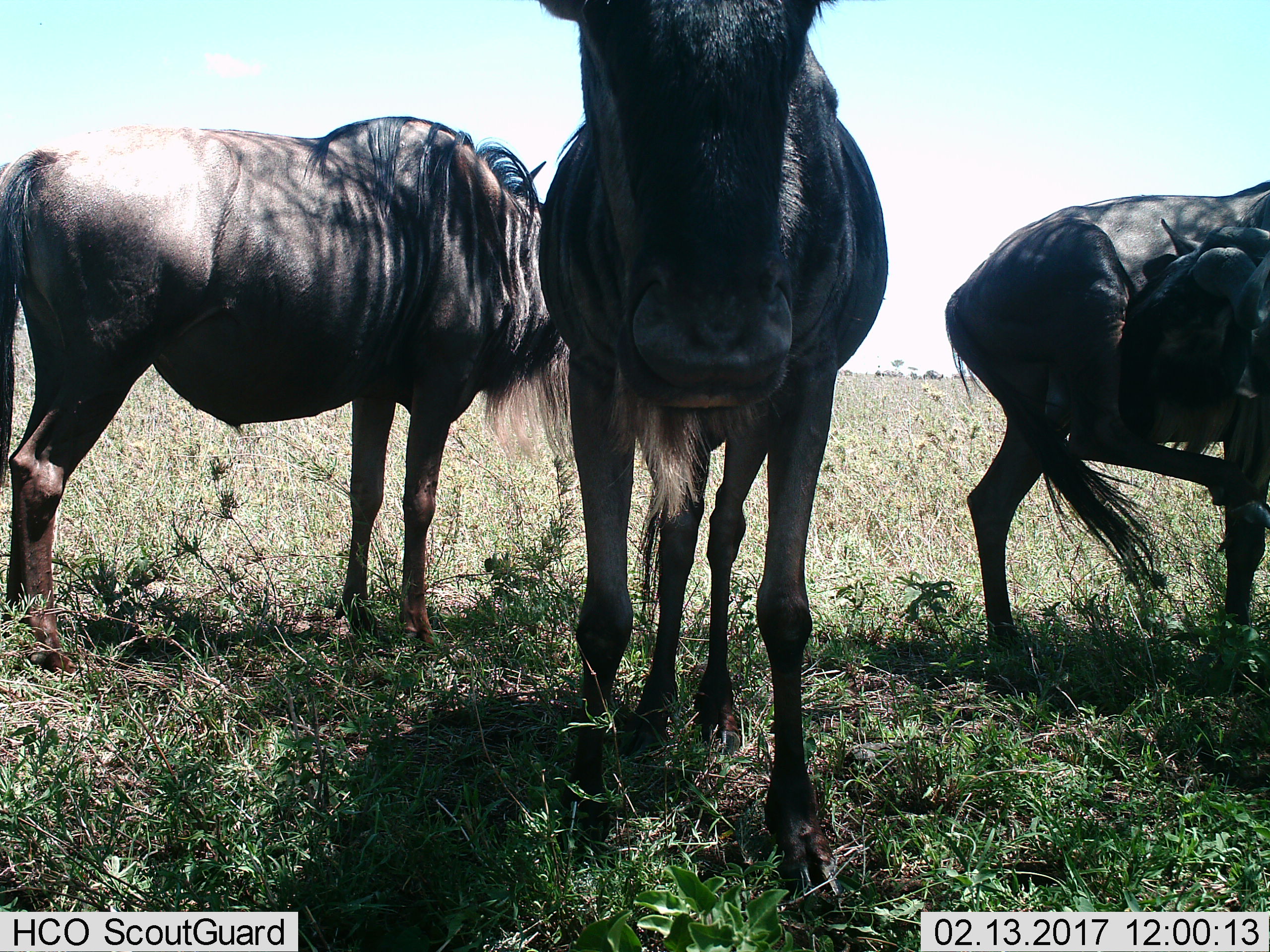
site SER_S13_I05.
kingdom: Animalia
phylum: Chordata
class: Mammalia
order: Artiodactyla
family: Bovidae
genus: Connochaetes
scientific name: Connochaetes taurinus taurinus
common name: blue wildebeest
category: wildebeestblue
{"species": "wildebeestblue (blue wildebeest) (Connochaetes taurinus taurinus)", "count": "3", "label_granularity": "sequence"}